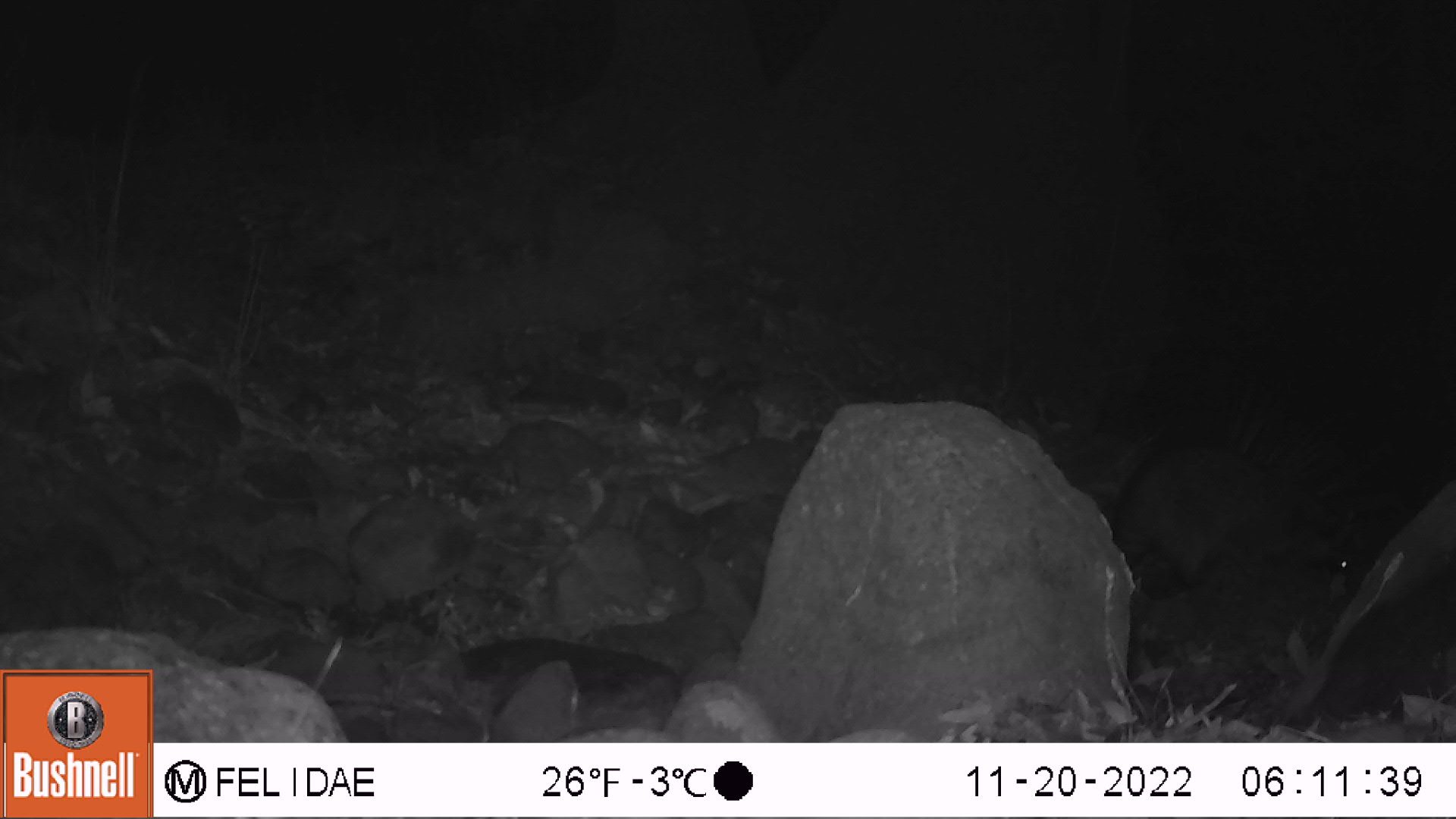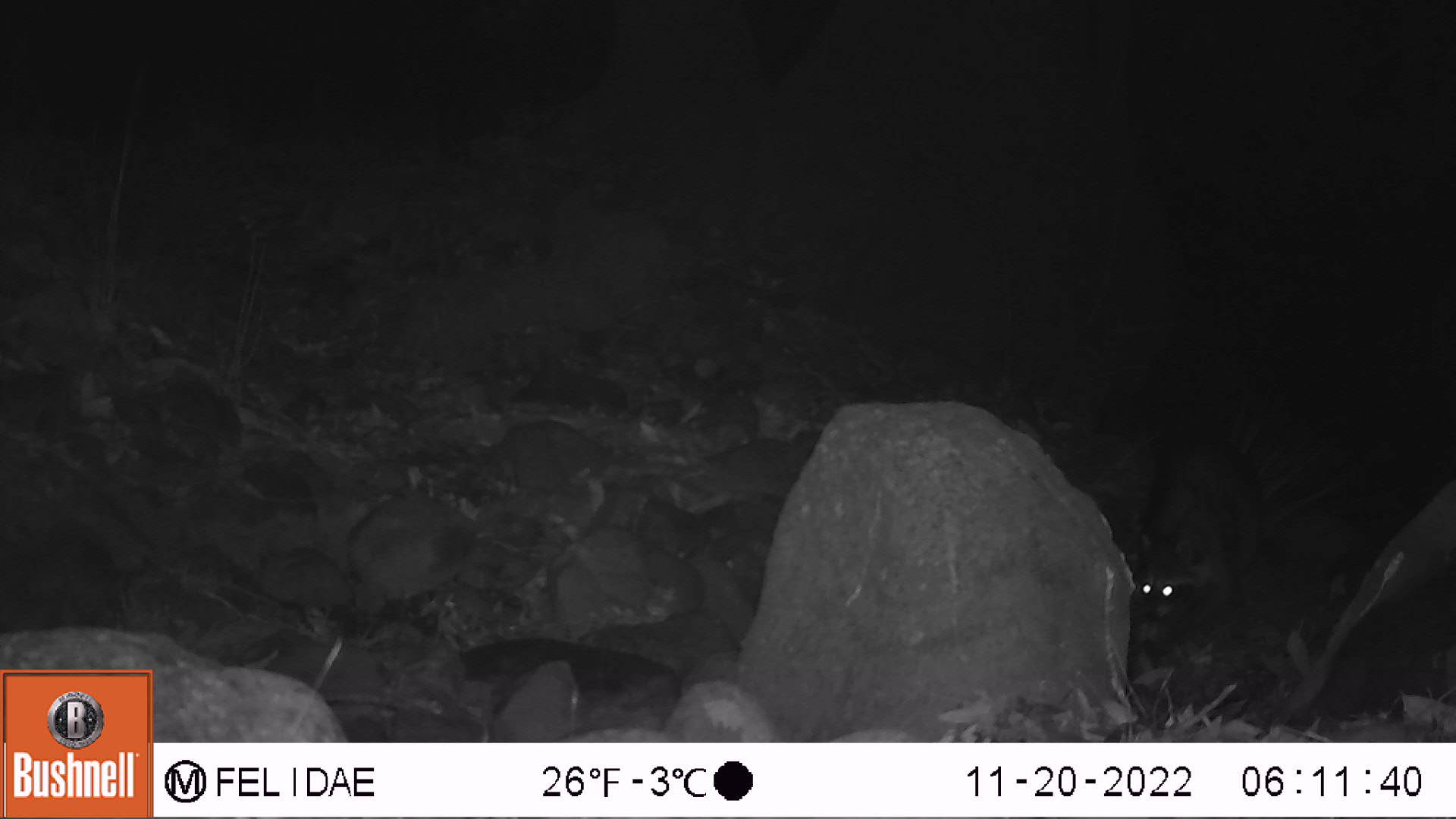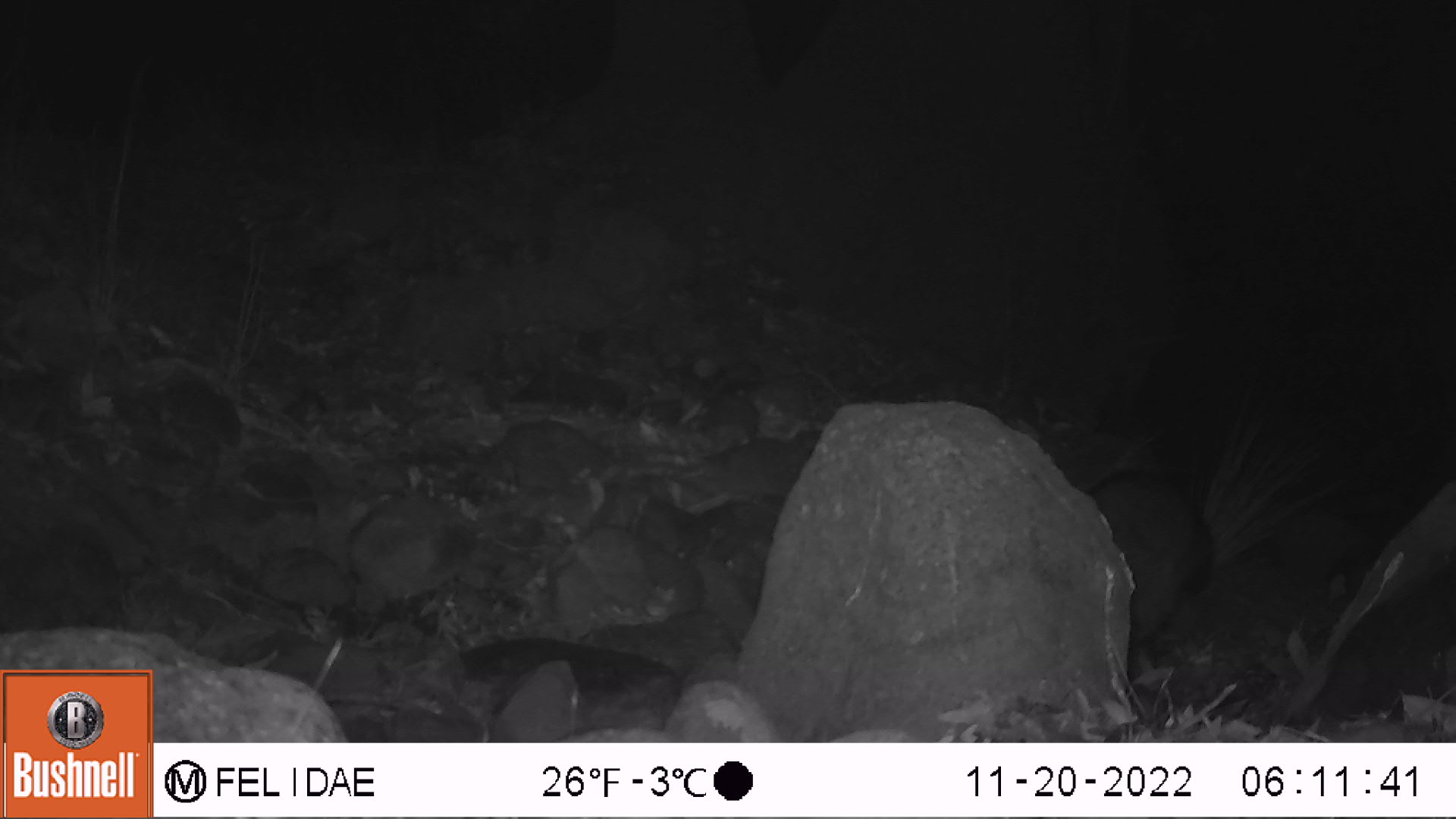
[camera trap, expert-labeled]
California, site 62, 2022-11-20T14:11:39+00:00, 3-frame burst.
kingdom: Animalia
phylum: Chordata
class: Mammalia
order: Carnivora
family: Procyonidae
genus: Procyon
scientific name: Procyon lotor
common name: raccoon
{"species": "raccoon (Procyon lotor)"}